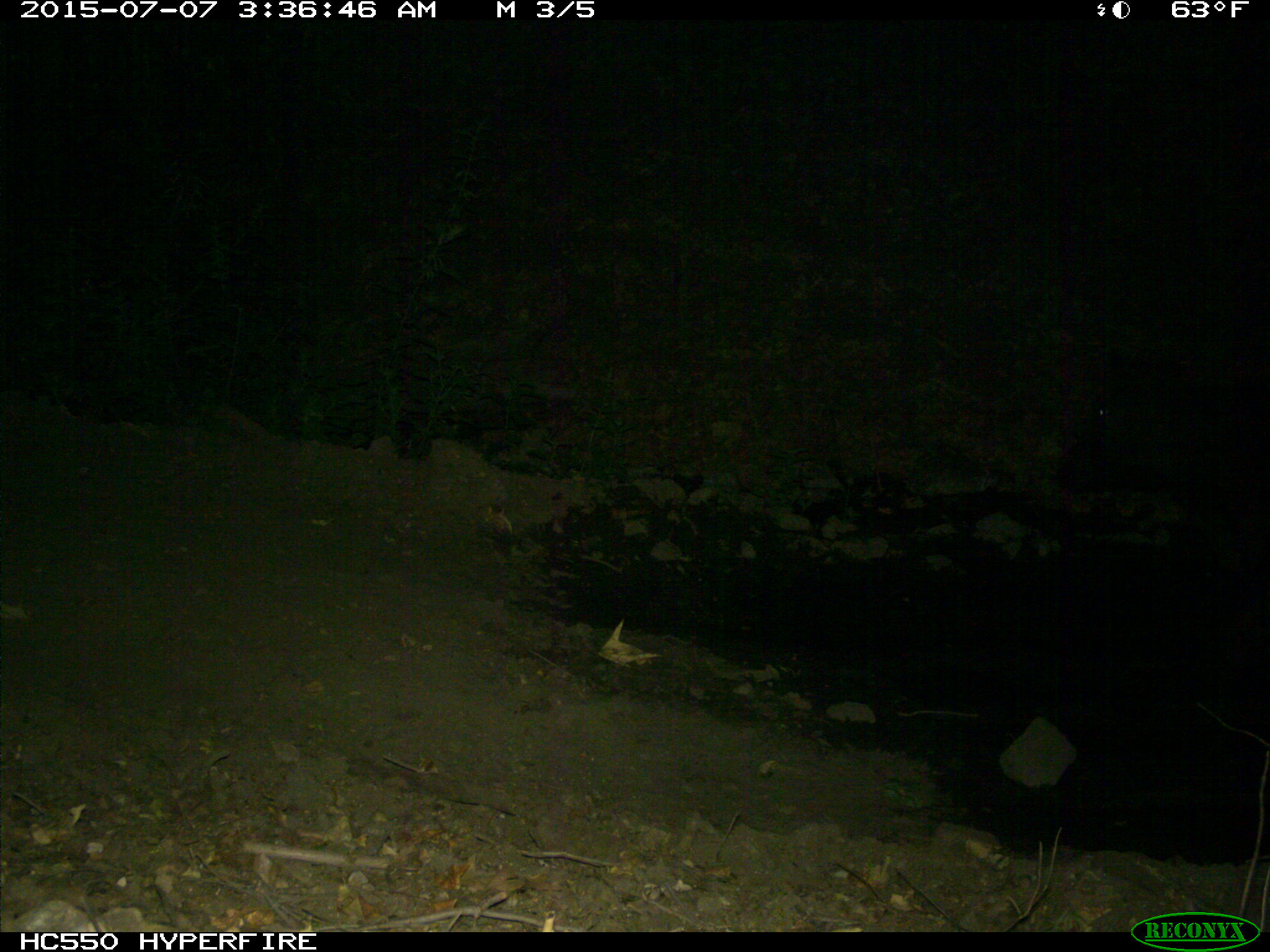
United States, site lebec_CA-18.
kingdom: Animalia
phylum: Chordata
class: Mammalia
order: Artiodactyla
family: Bovidae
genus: Bos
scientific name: Bos taurus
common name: domestic cow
Bos taurus (domestic cow).